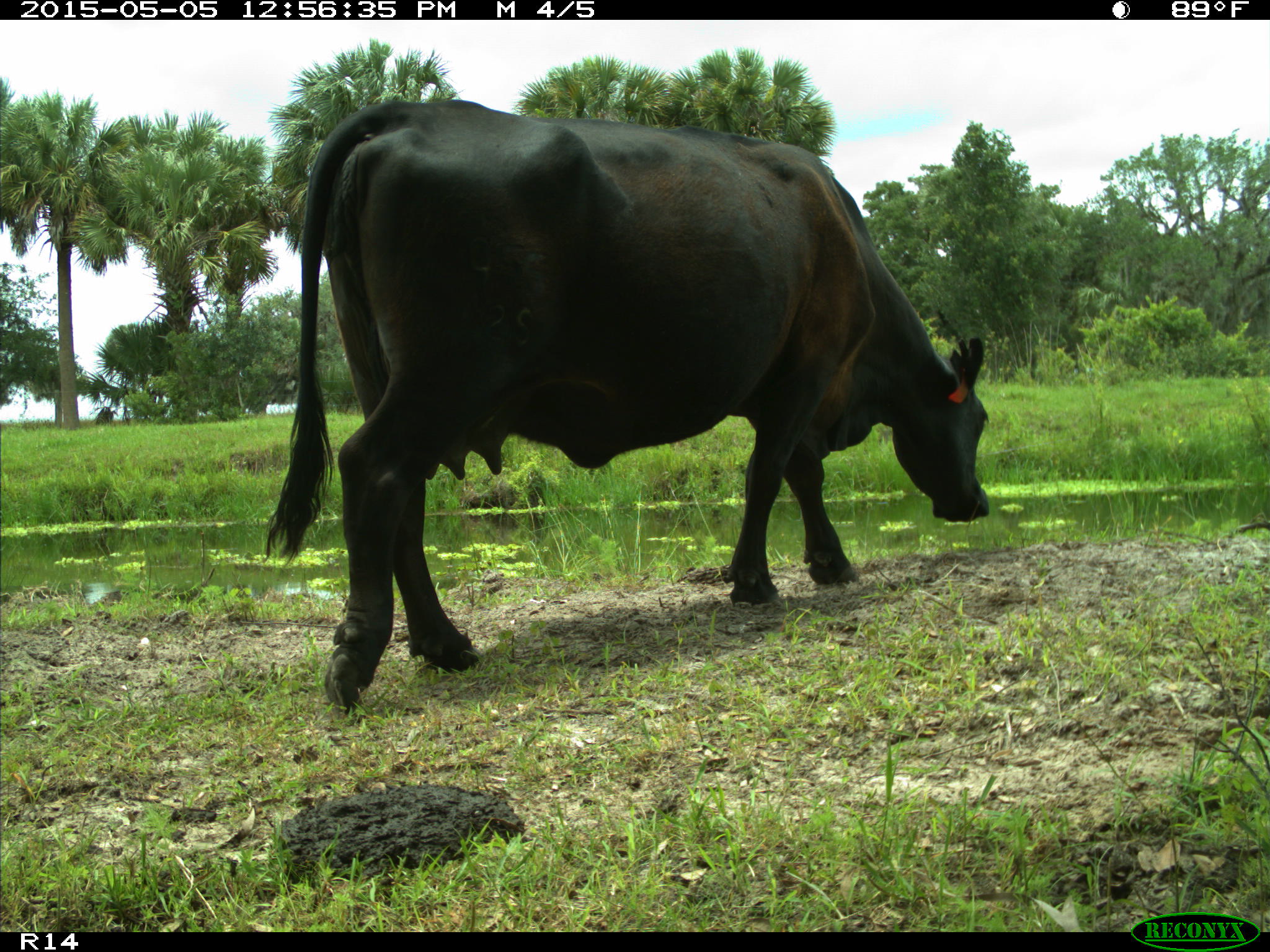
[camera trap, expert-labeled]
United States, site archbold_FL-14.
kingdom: Animalia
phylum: Chordata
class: Mammalia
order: Artiodactyla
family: Bovidae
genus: Bos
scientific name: Bos taurus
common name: domestic cow